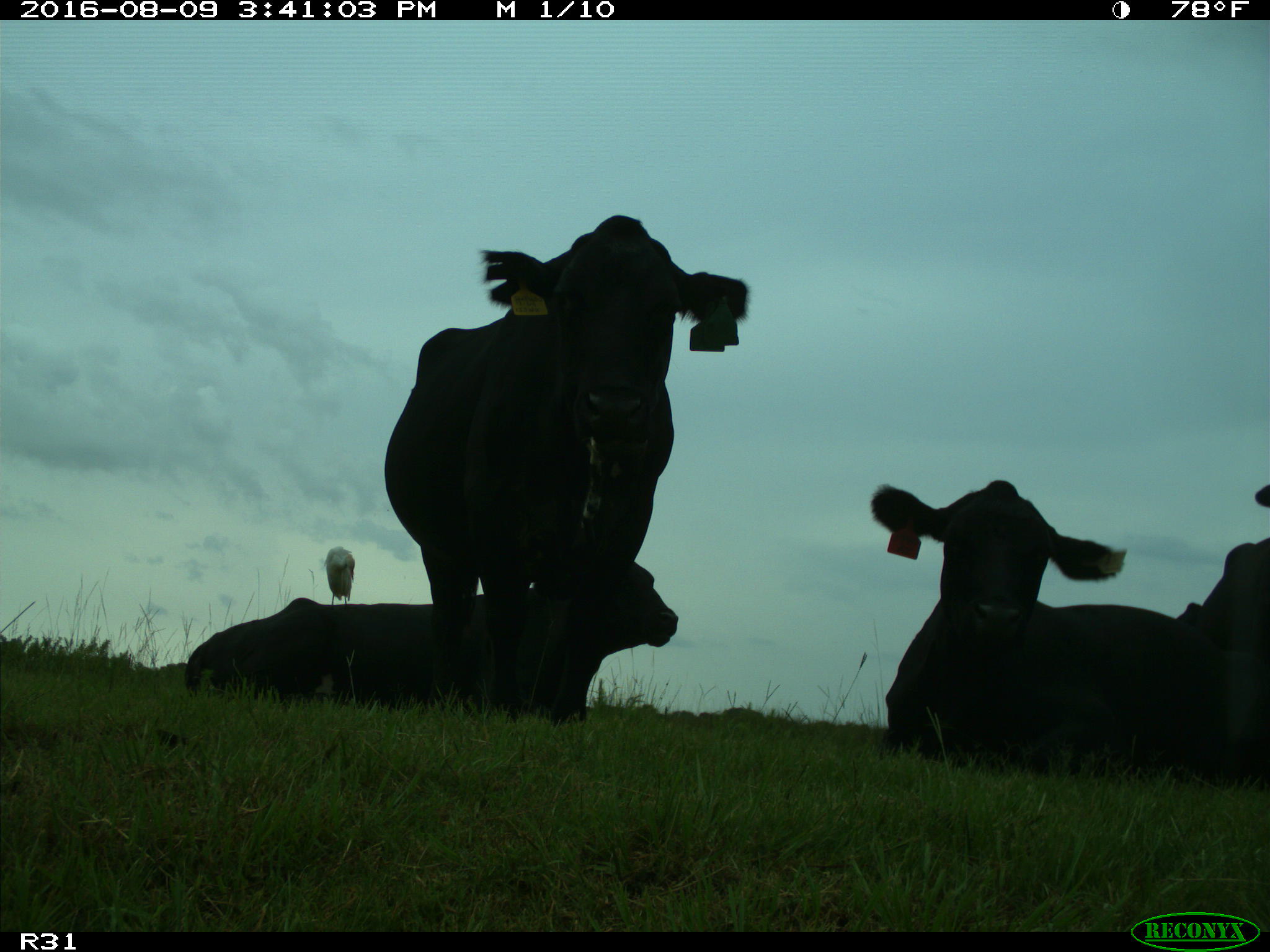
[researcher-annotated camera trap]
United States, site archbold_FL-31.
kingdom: Animalia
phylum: Chordata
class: Mammalia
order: Artiodactyla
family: Bovidae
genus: Bos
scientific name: Bos taurus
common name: domestic cow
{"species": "Bos taurus (domestic cow)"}